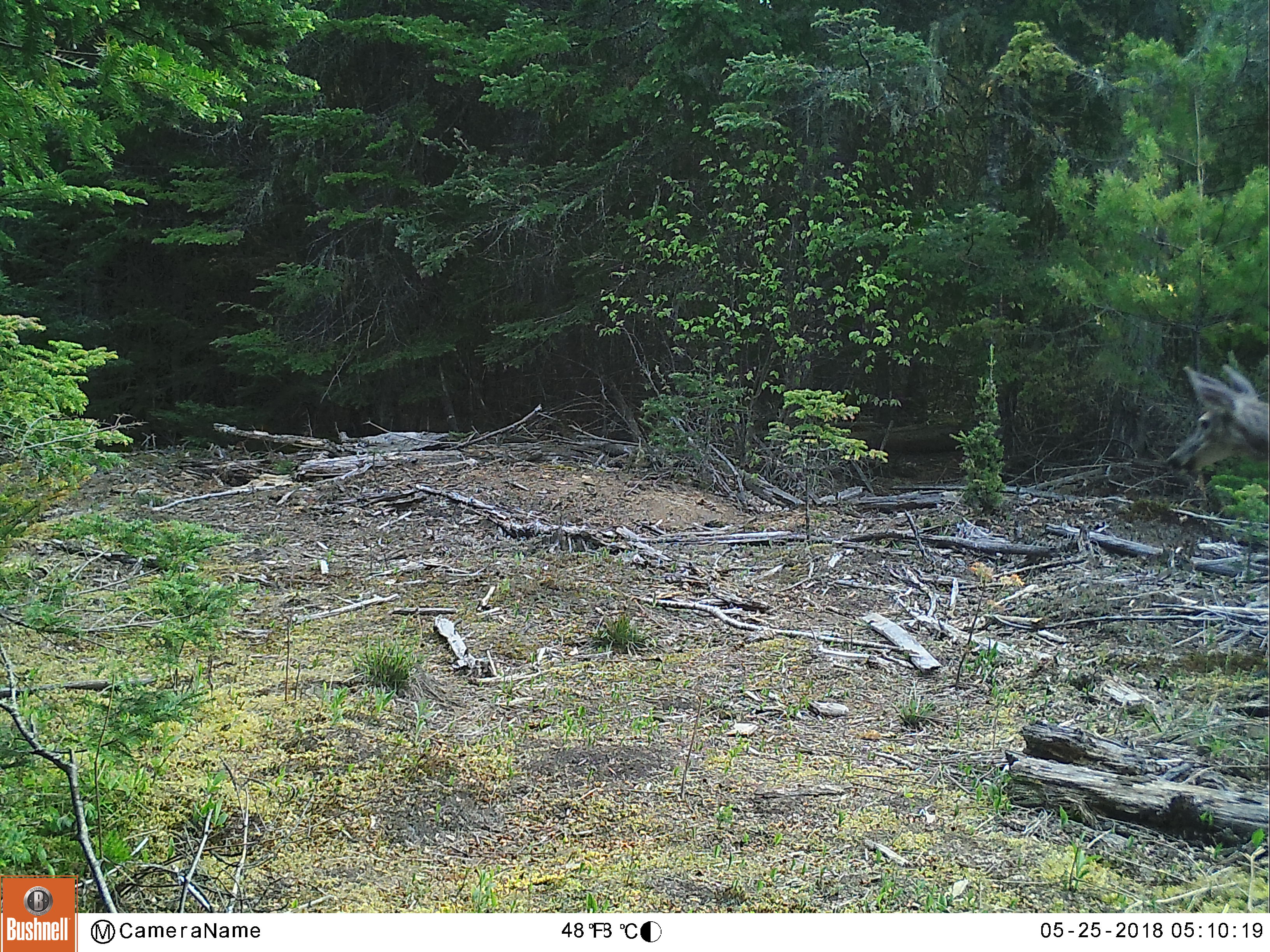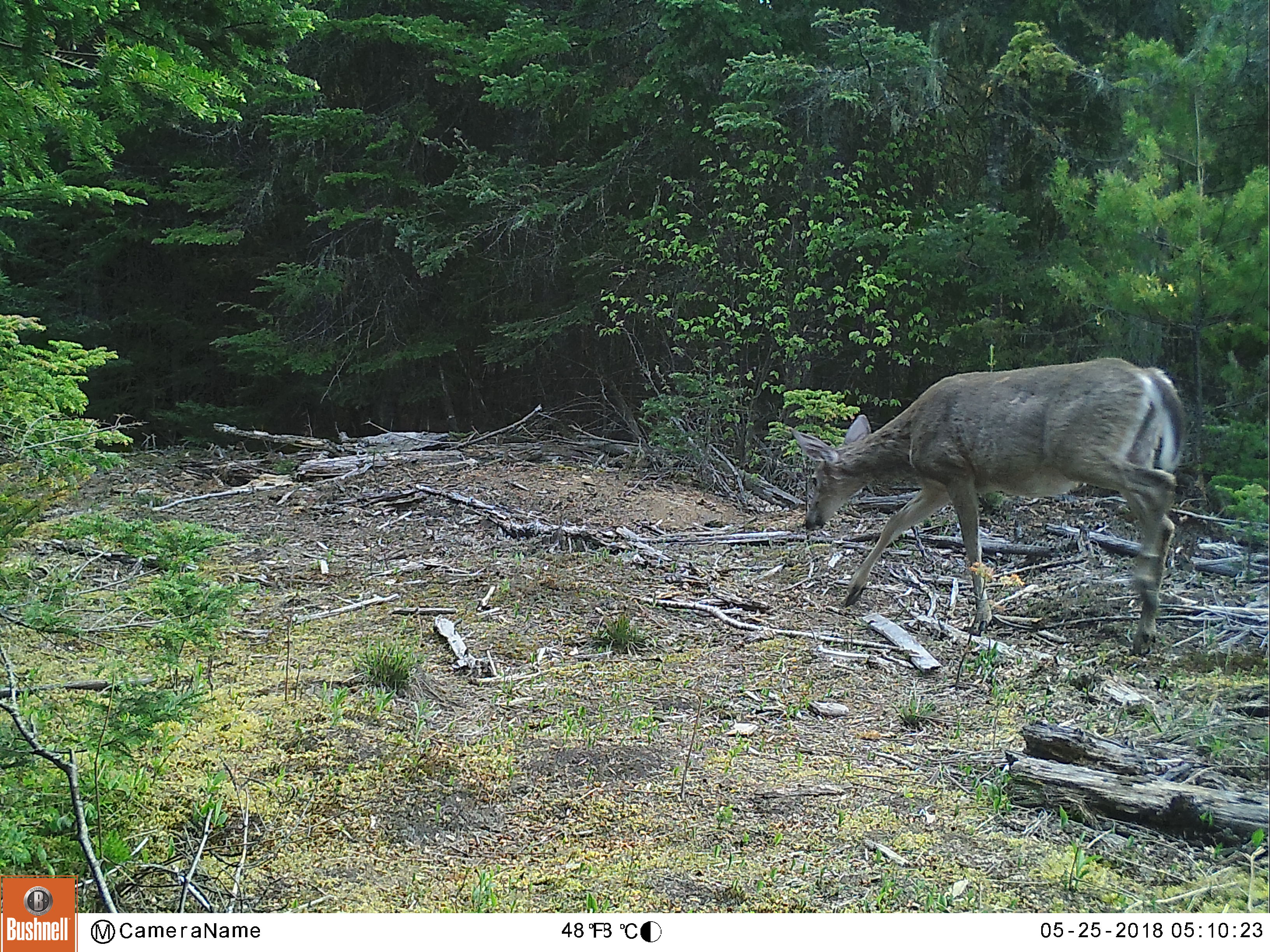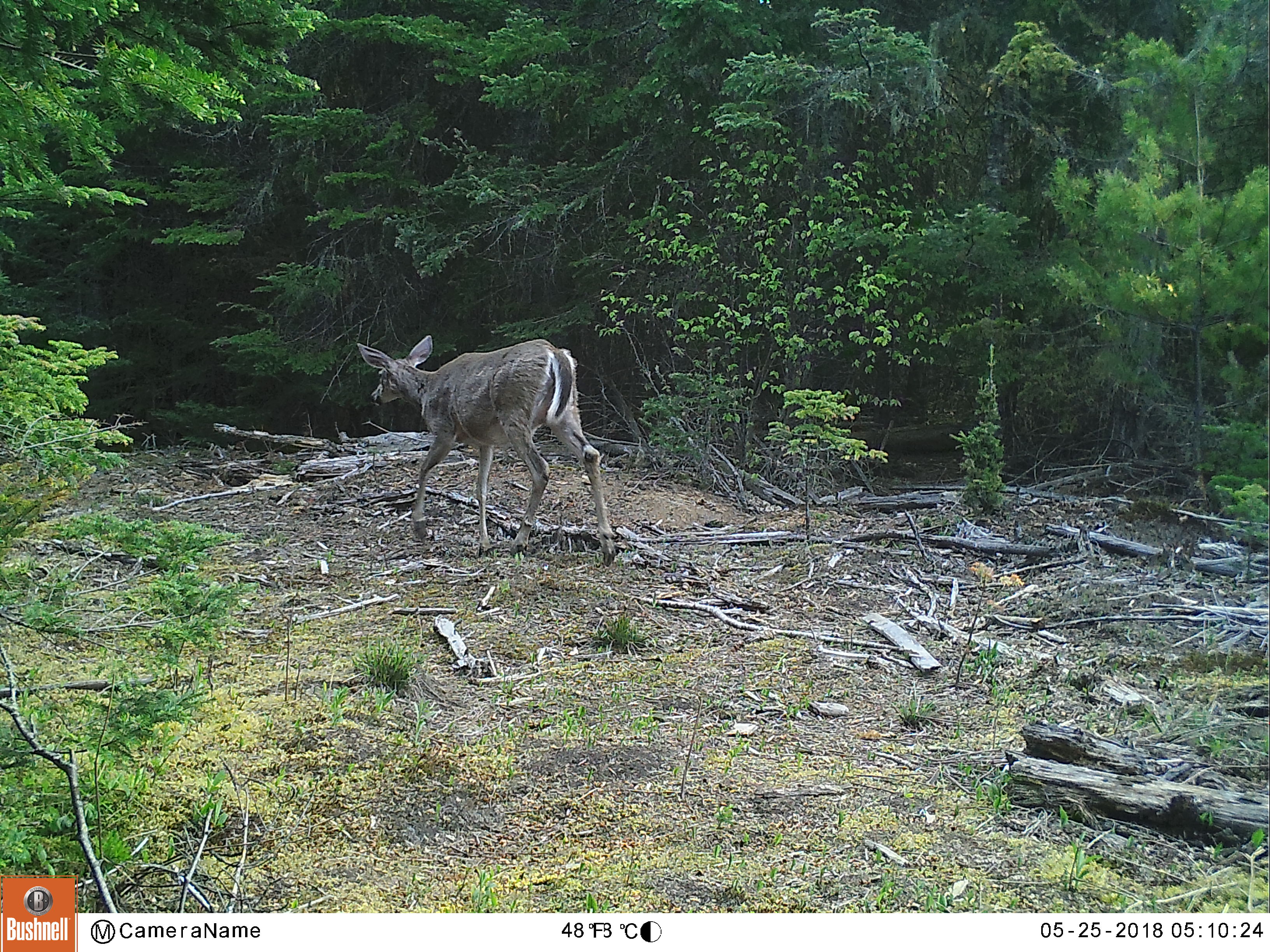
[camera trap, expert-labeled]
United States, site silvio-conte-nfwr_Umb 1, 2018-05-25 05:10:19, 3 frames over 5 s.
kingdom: Animalia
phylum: Chordata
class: Mammalia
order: Artiodactyla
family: Cervidae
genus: Odocoileus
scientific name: Odocoileus virginianus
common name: white-tailed deer